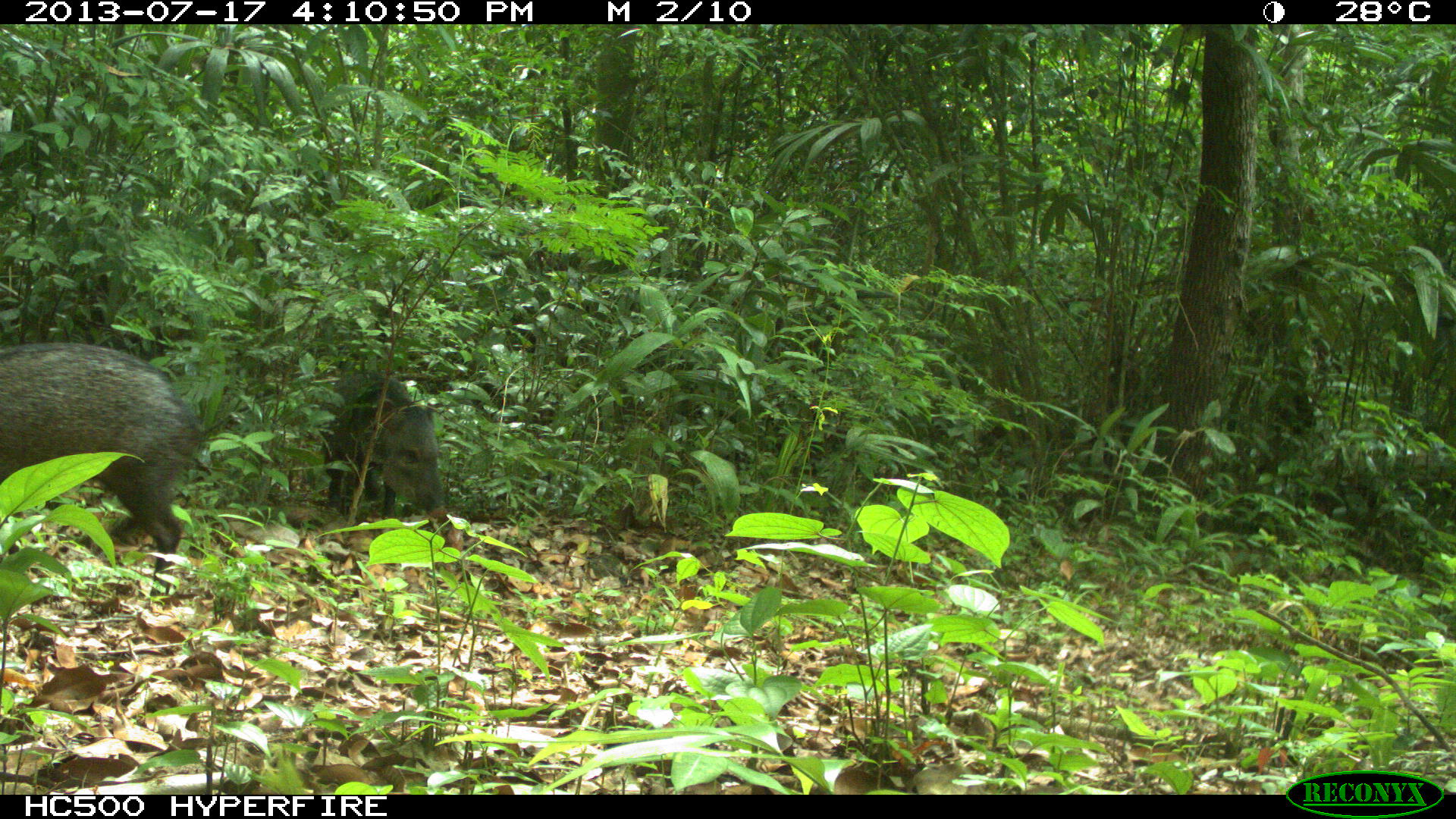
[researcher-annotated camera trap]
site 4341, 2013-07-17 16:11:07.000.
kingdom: Animalia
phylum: Chordata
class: Mammalia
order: Artiodactyla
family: Tayassuidae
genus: Pecari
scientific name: Pecari tajacu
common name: collared peccary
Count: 1.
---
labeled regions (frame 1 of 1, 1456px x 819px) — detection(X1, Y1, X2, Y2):
pecari tajacu: detection(0, 342, 201, 604); detection(321, 370, 447, 522)